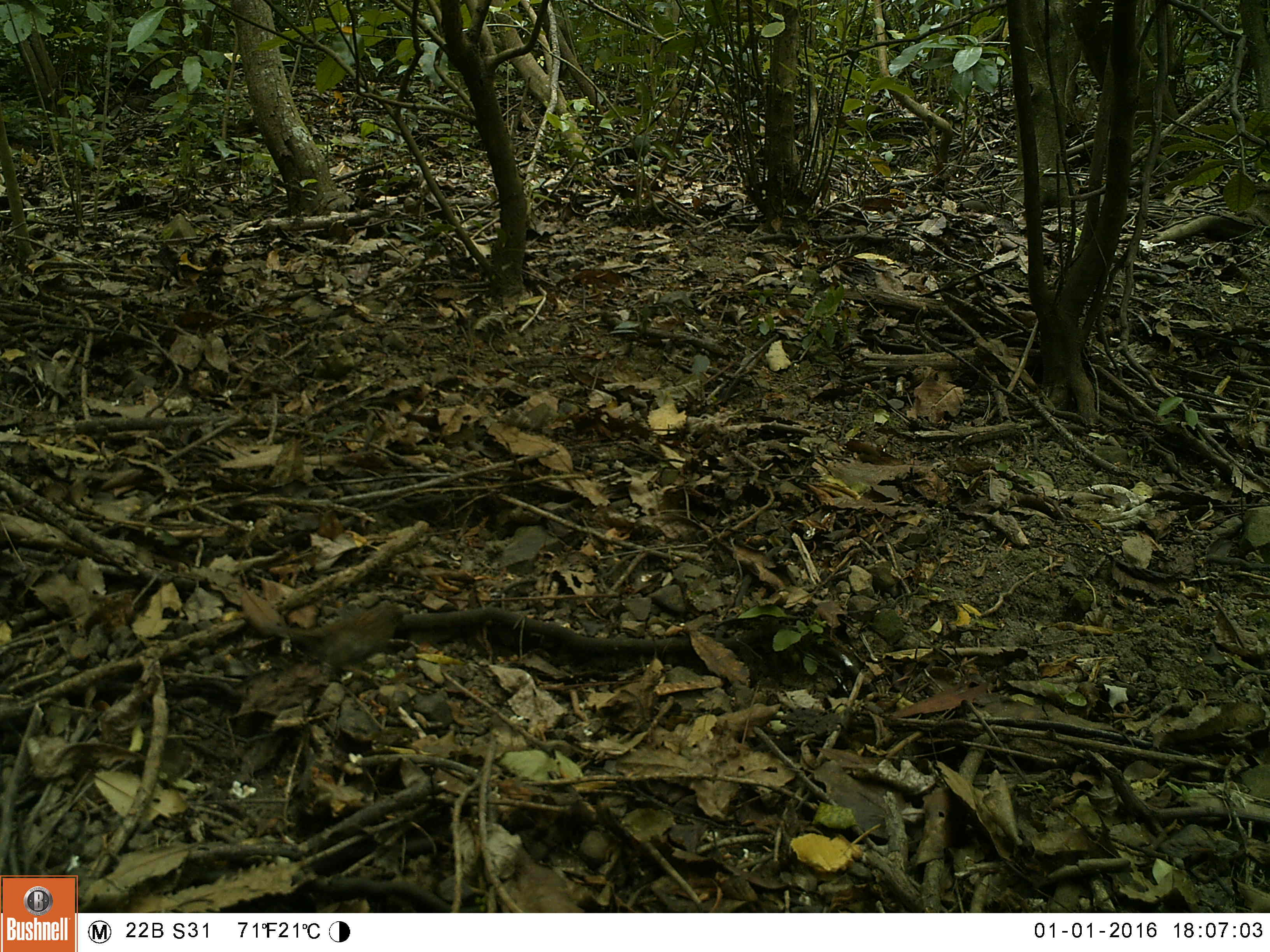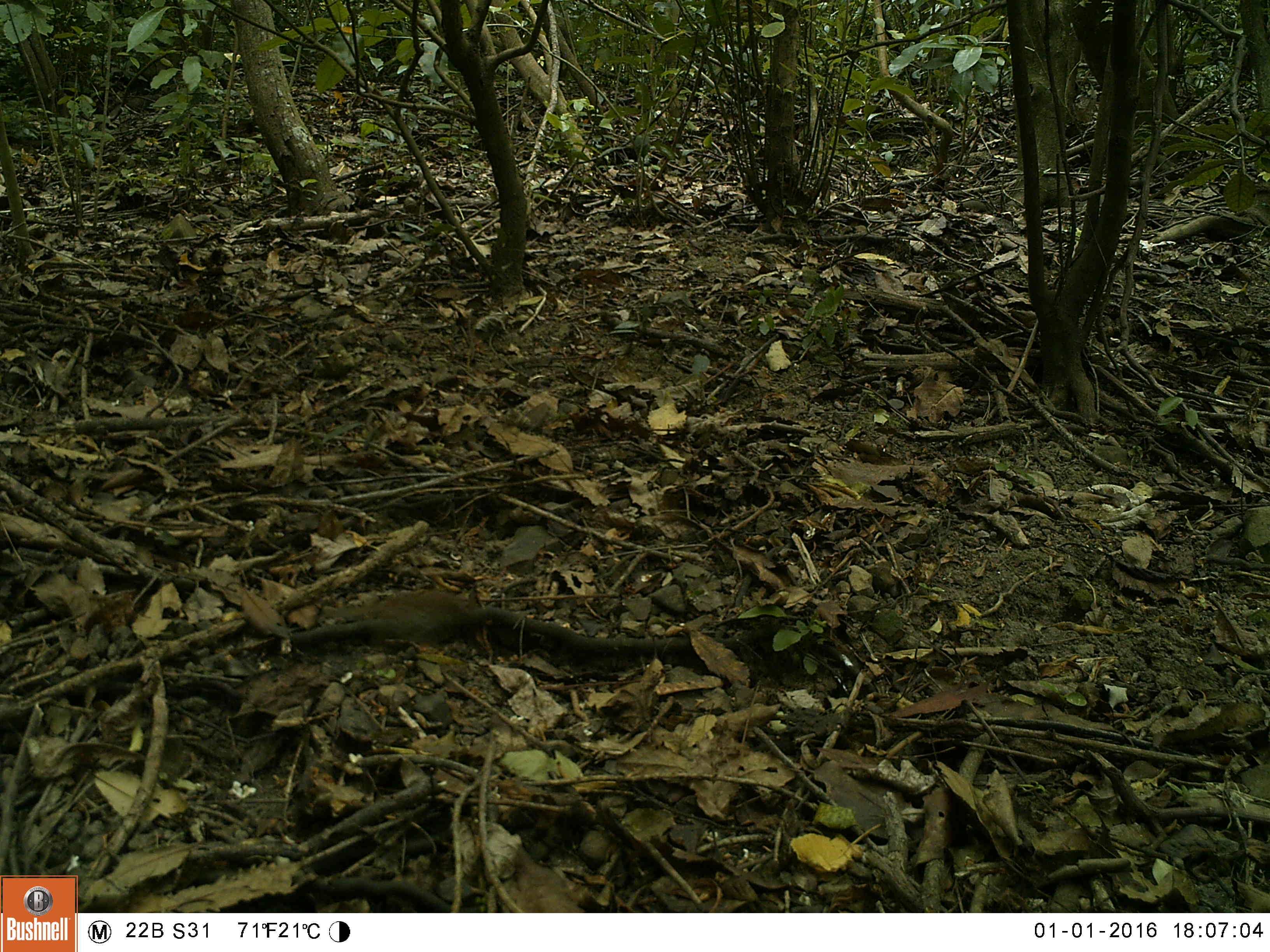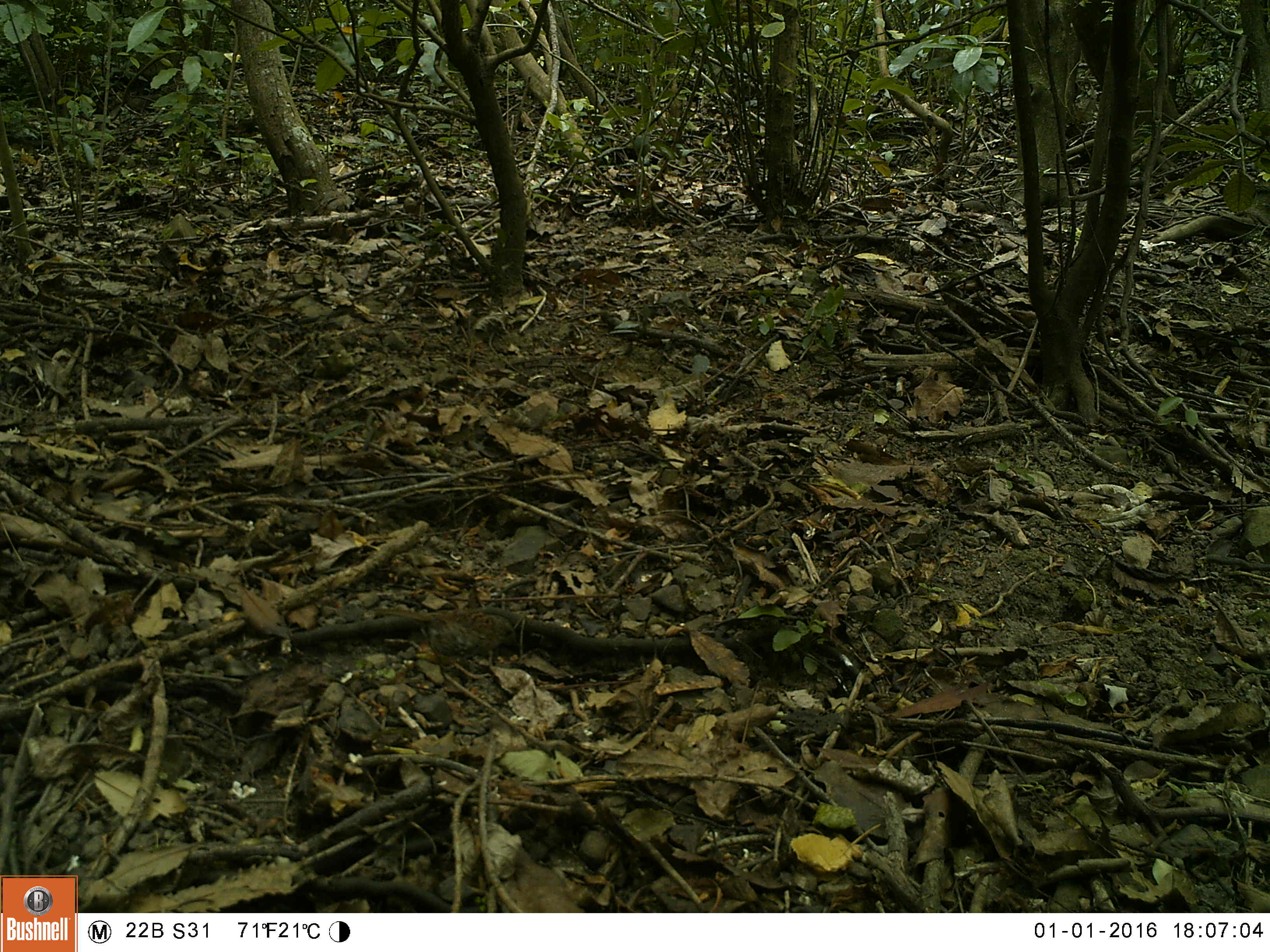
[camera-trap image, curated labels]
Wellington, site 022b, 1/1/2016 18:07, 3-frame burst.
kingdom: Animalia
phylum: Chordata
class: Aves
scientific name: Aves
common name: bird